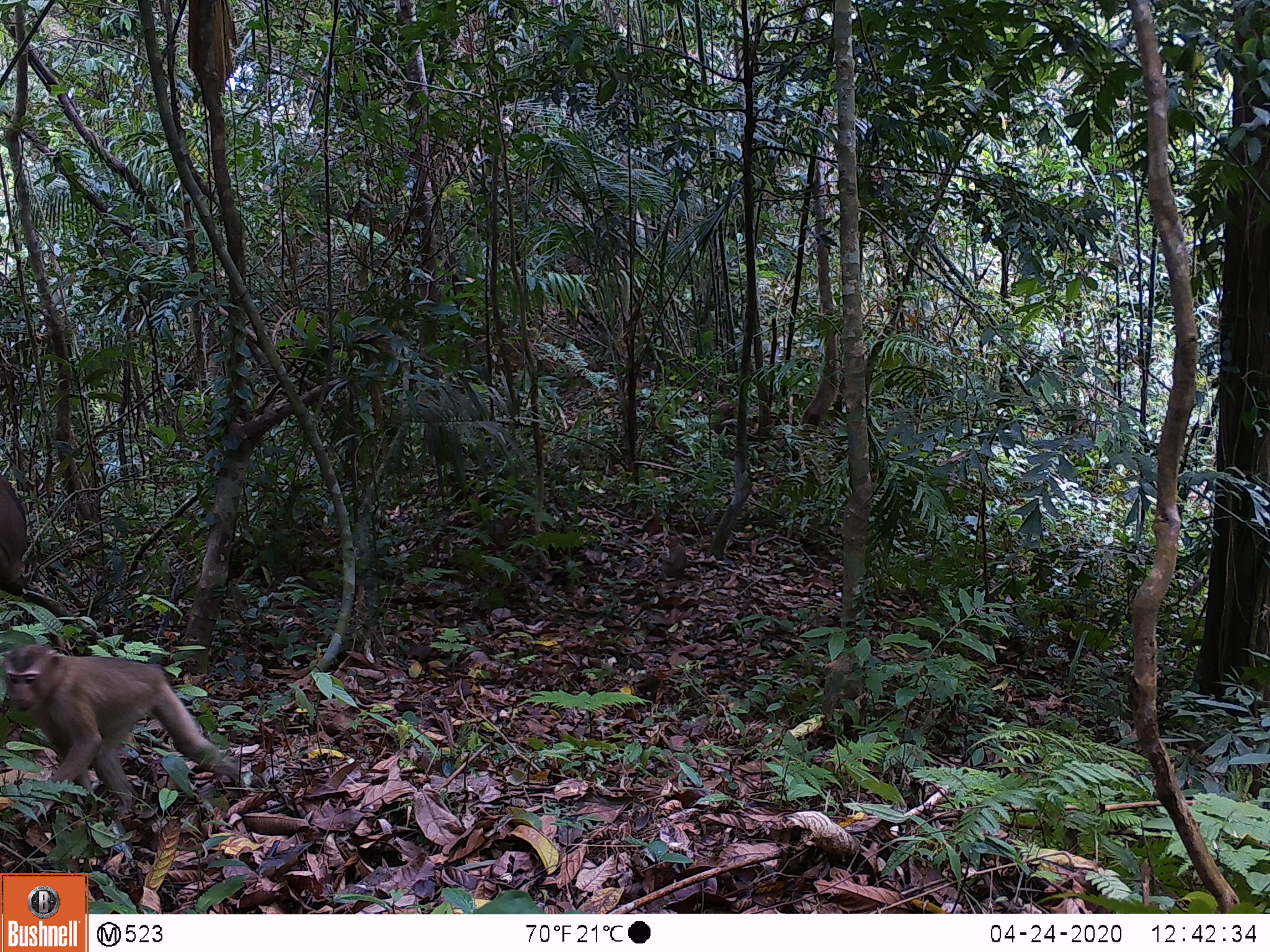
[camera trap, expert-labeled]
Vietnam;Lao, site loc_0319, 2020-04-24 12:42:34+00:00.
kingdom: Animalia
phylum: Chordata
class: Mammalia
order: Primates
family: Cercopithecidae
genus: Macaca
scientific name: Macaca nemestrina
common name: pig-tailed macaque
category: pig tailed macaque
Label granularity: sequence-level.